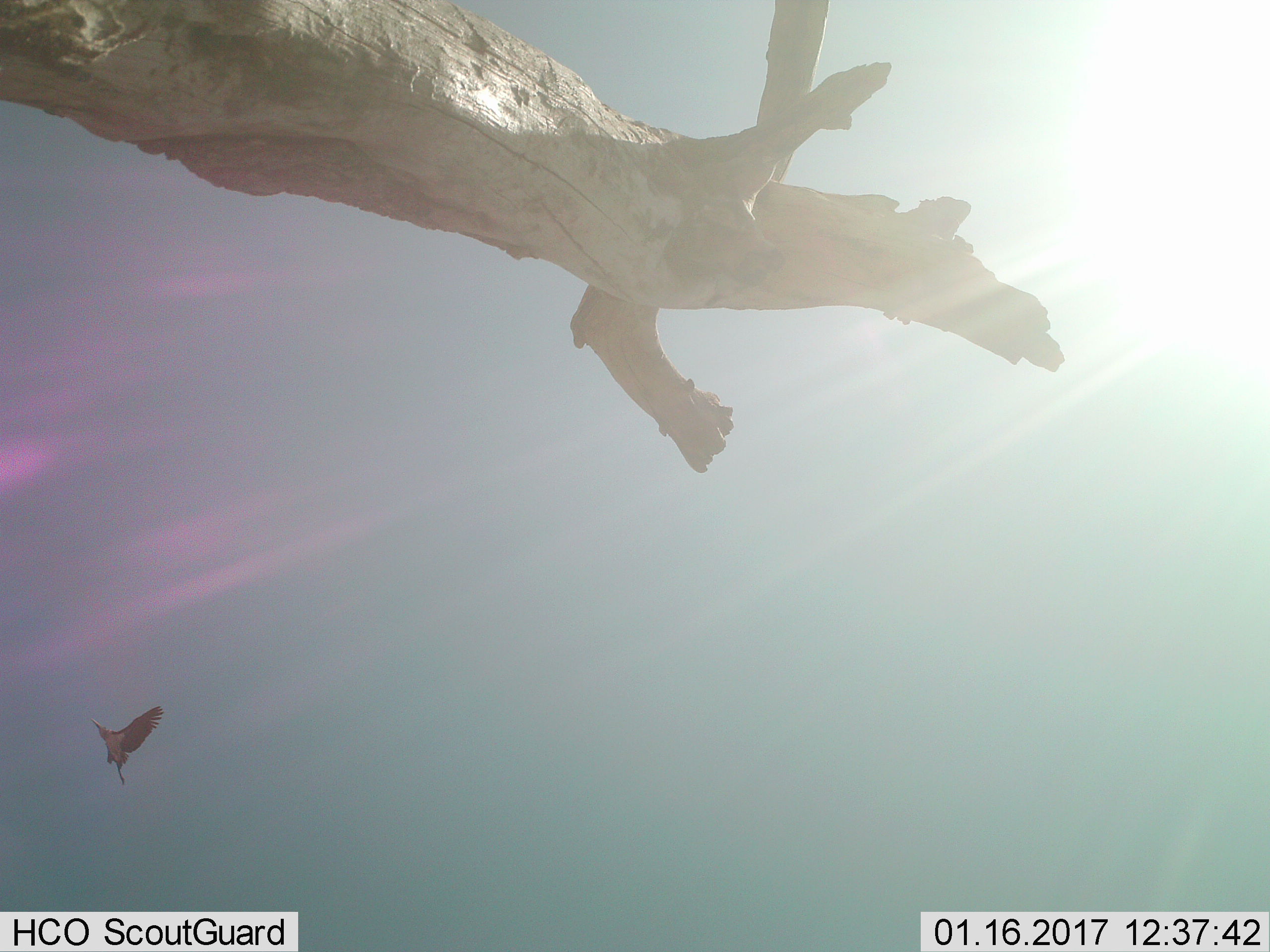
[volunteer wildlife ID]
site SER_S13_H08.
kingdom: Animalia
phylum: Chordata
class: Aves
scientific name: Aves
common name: bird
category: birdother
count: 1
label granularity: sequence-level